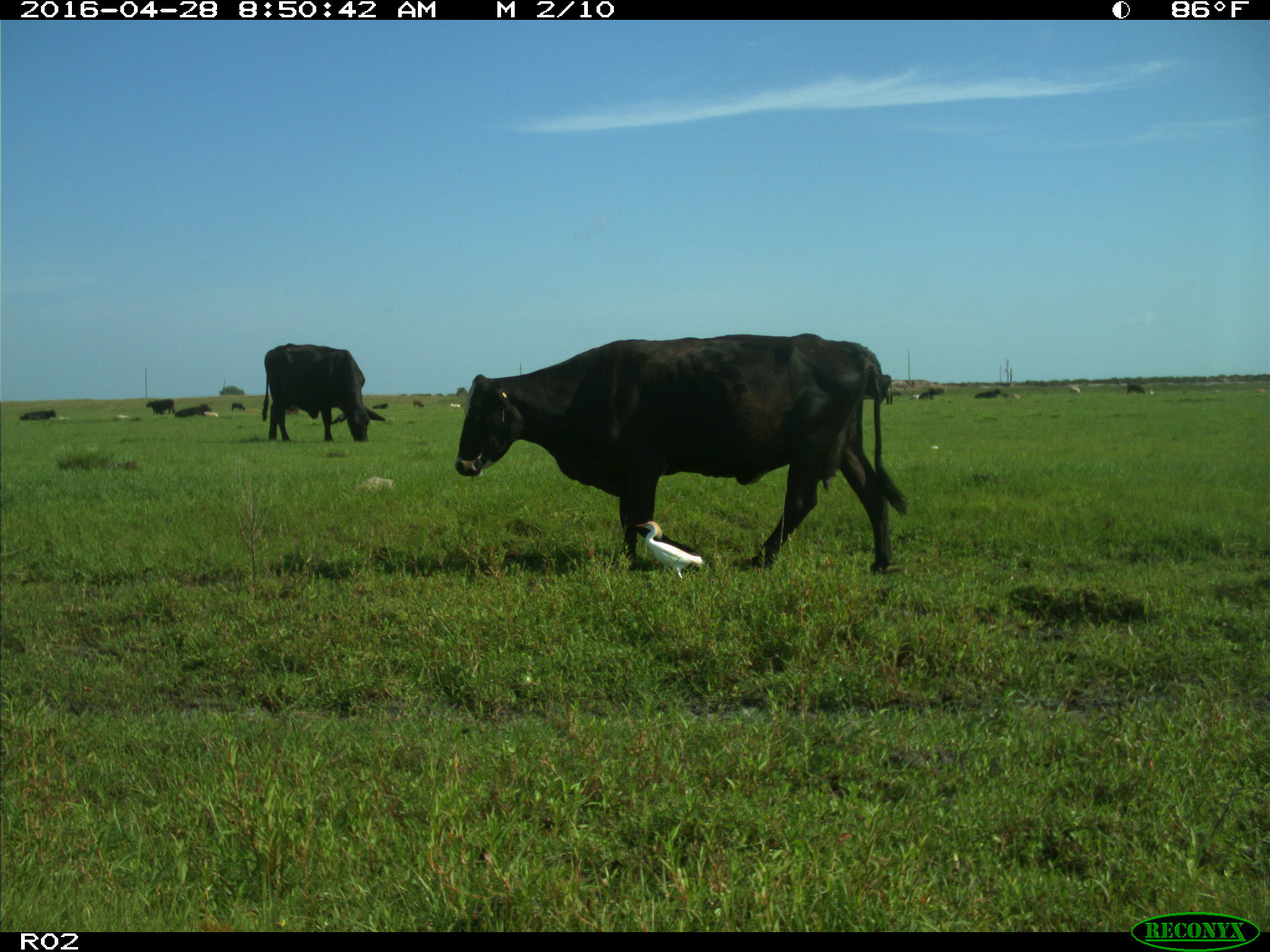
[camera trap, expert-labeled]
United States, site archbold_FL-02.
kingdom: Animalia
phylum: Chordata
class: Mammalia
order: Artiodactyla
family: Bovidae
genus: Bos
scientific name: Bos taurus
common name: domestic cow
Bos taurus (domestic cow).